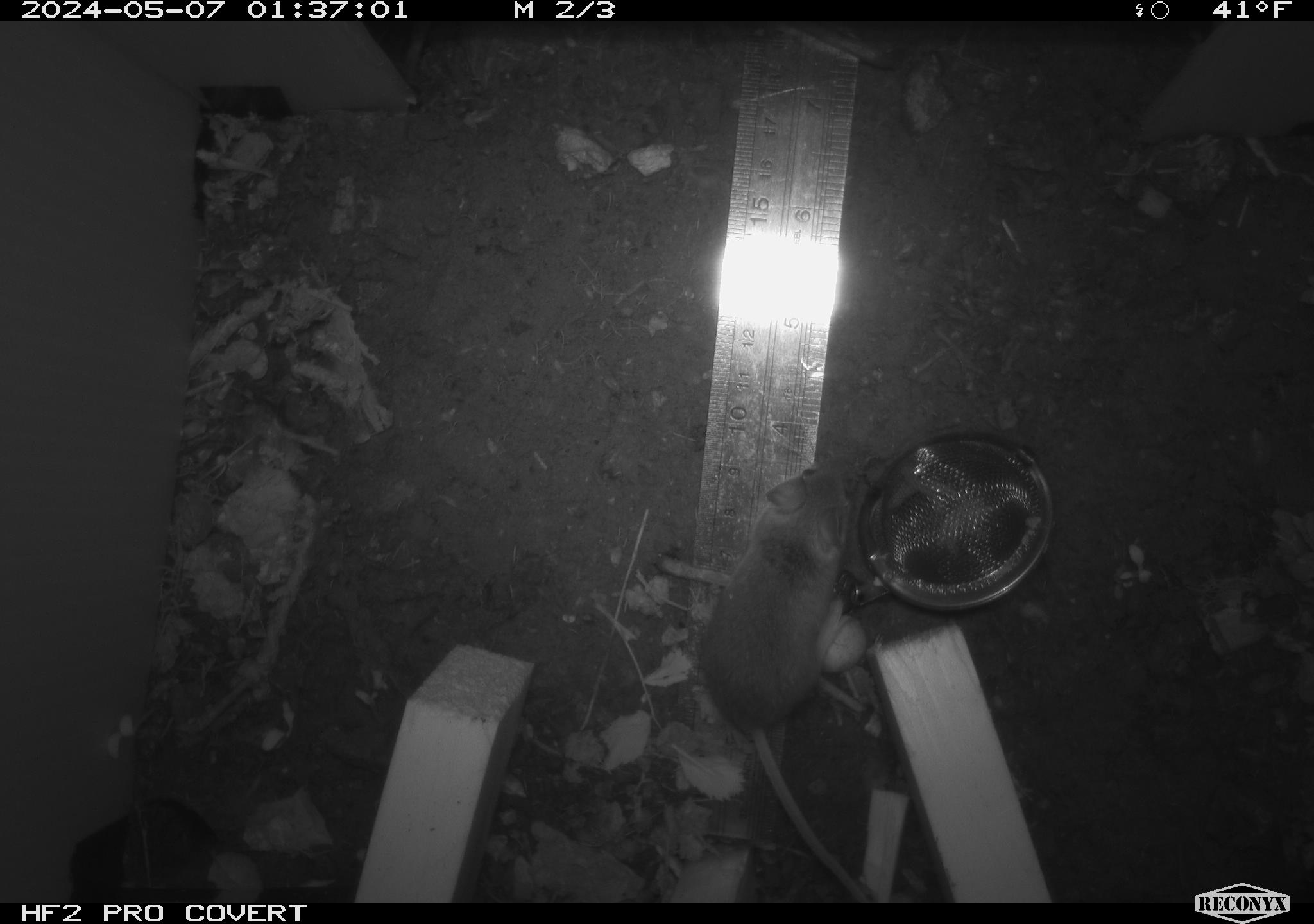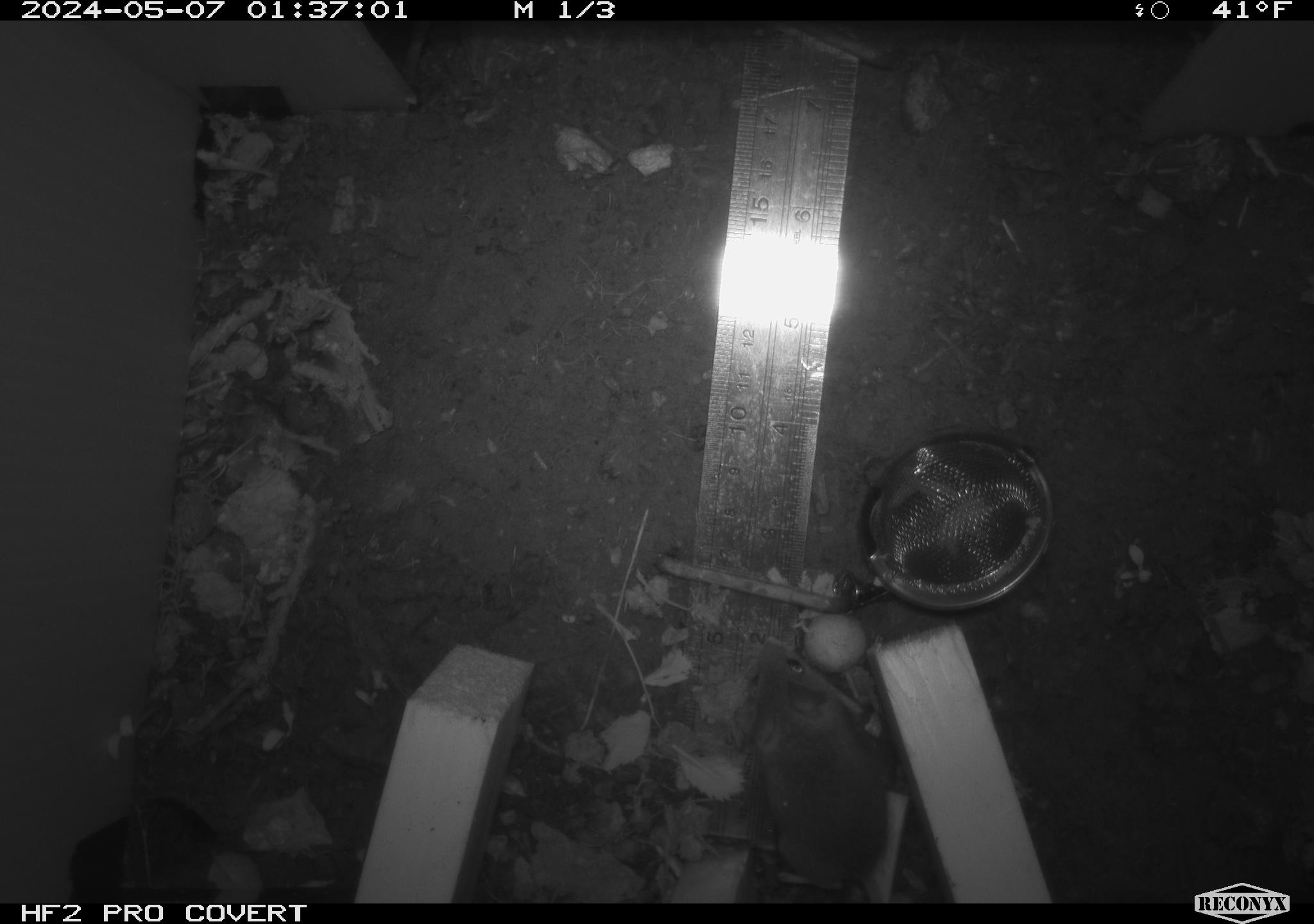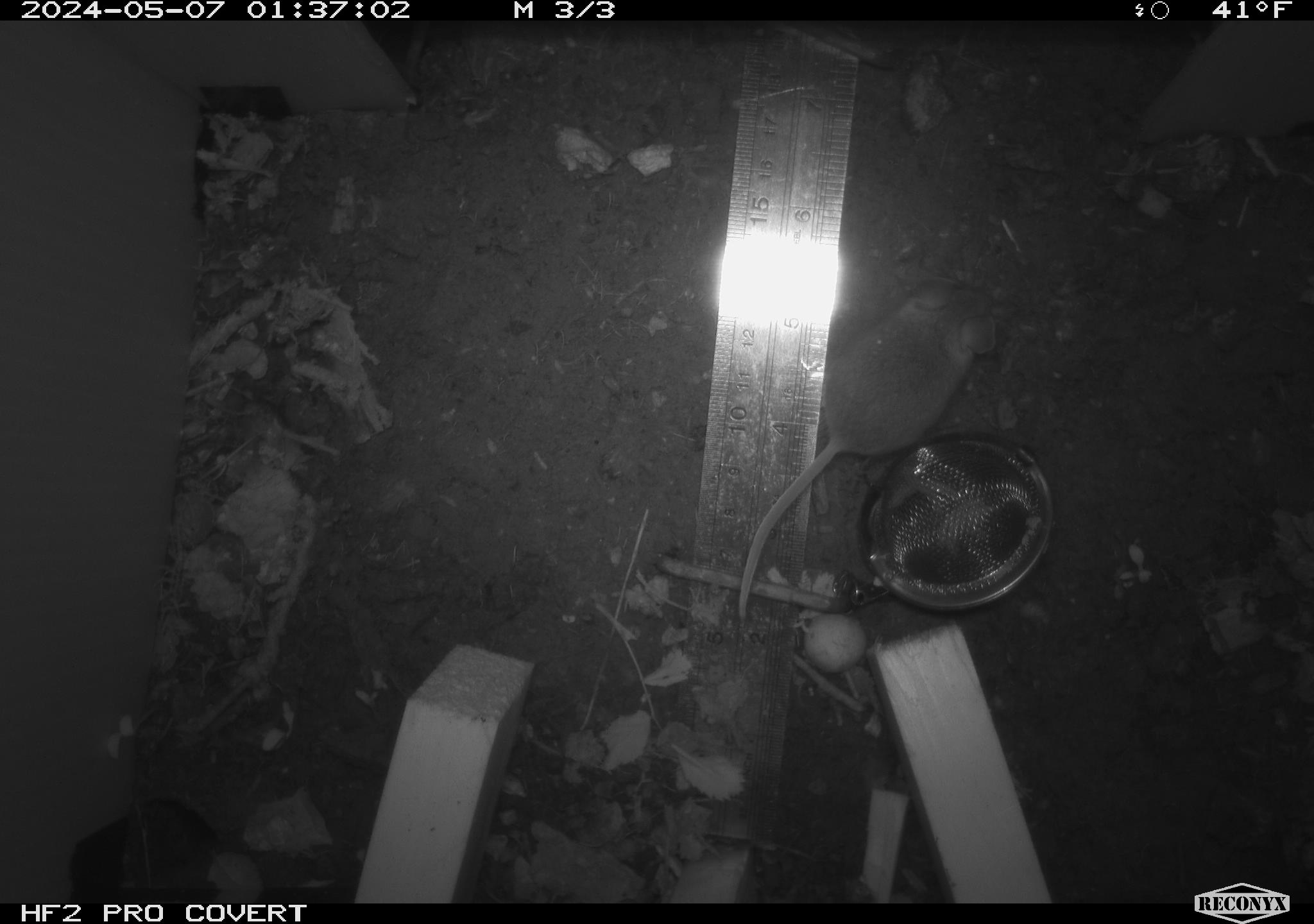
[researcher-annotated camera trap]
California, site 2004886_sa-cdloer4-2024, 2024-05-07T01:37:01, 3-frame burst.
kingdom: Animalia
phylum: Chordata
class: Mammalia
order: Rodentia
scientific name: Rodentia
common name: mouse species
Mouse species (Rodentia).